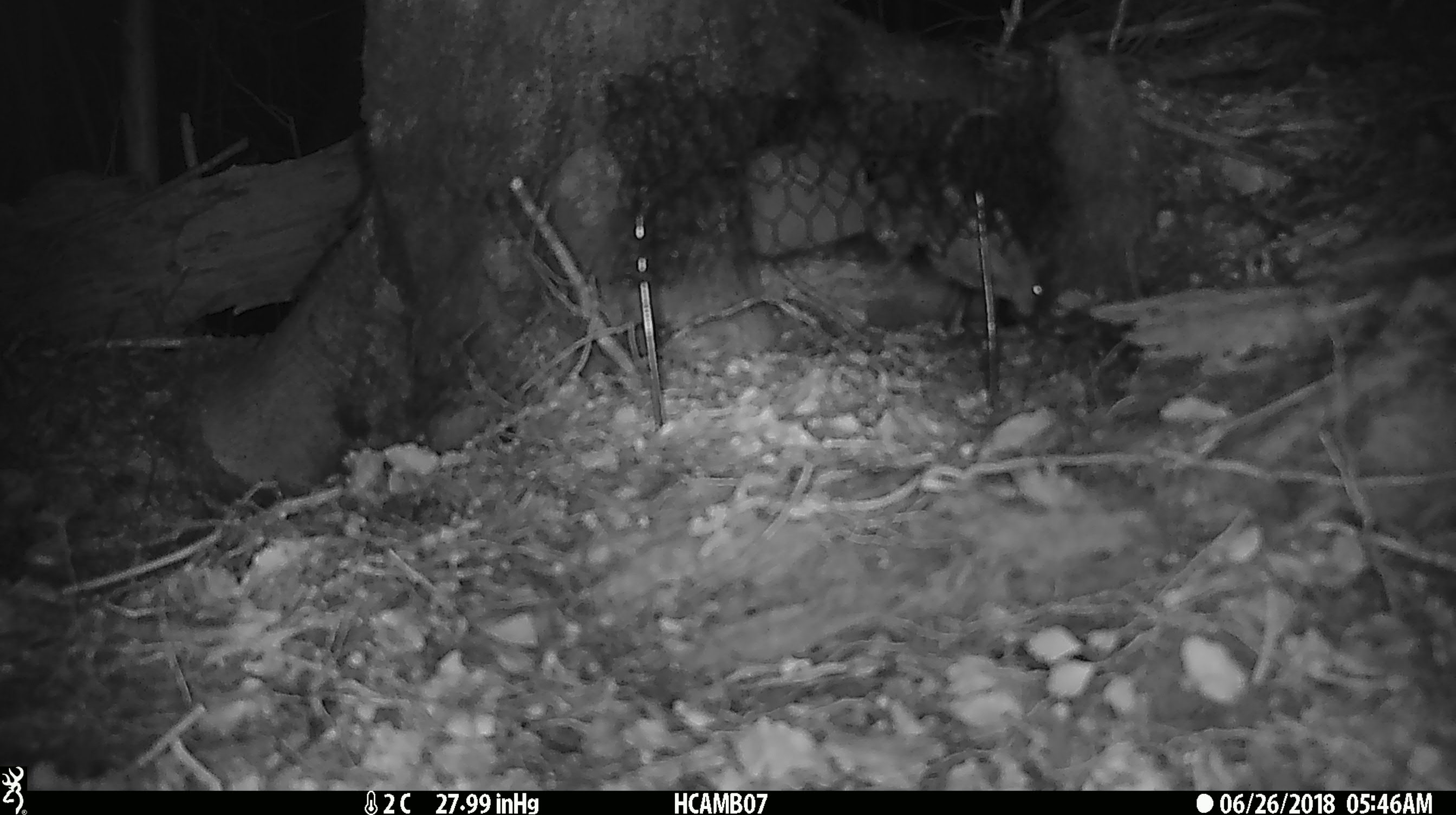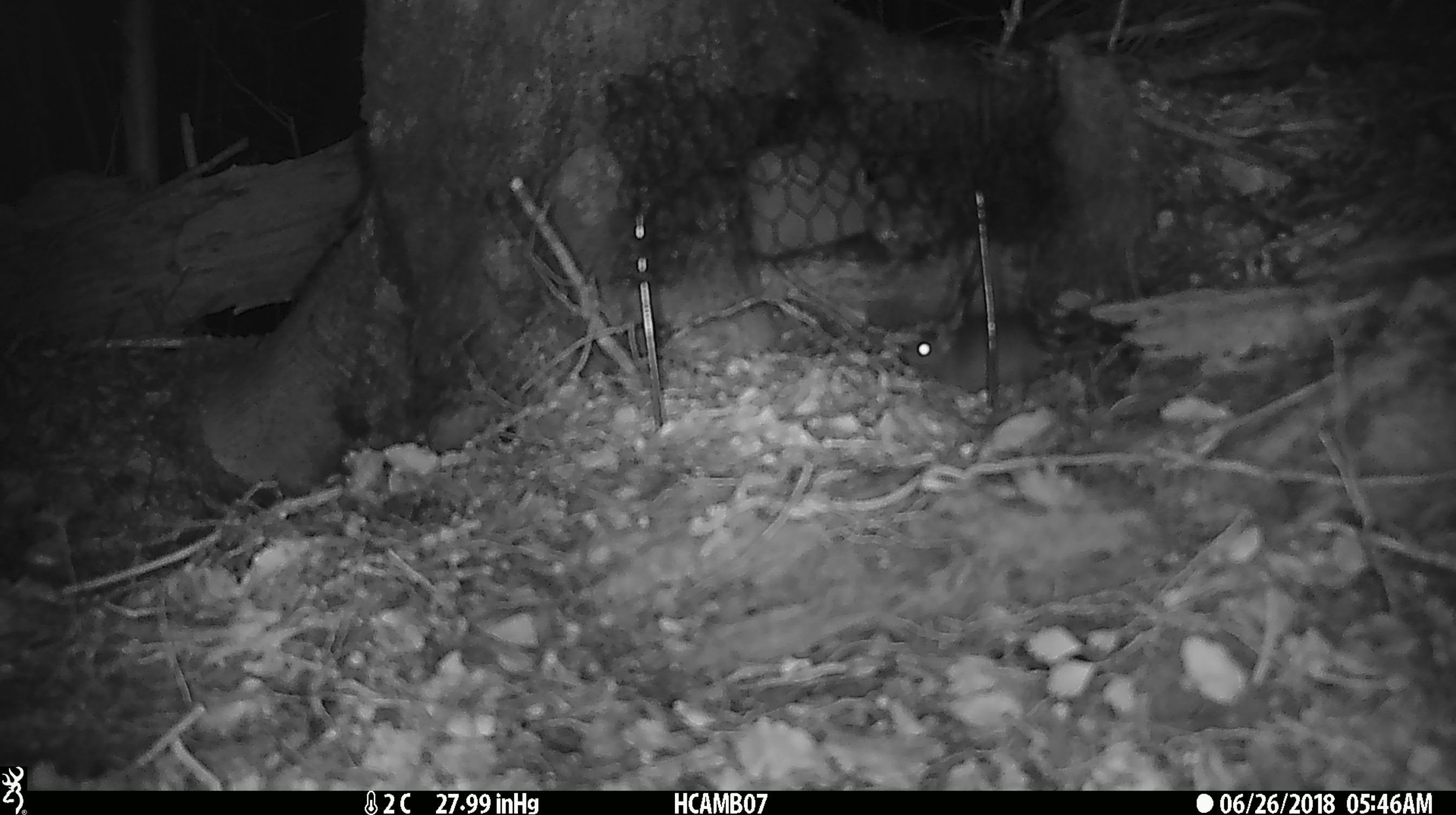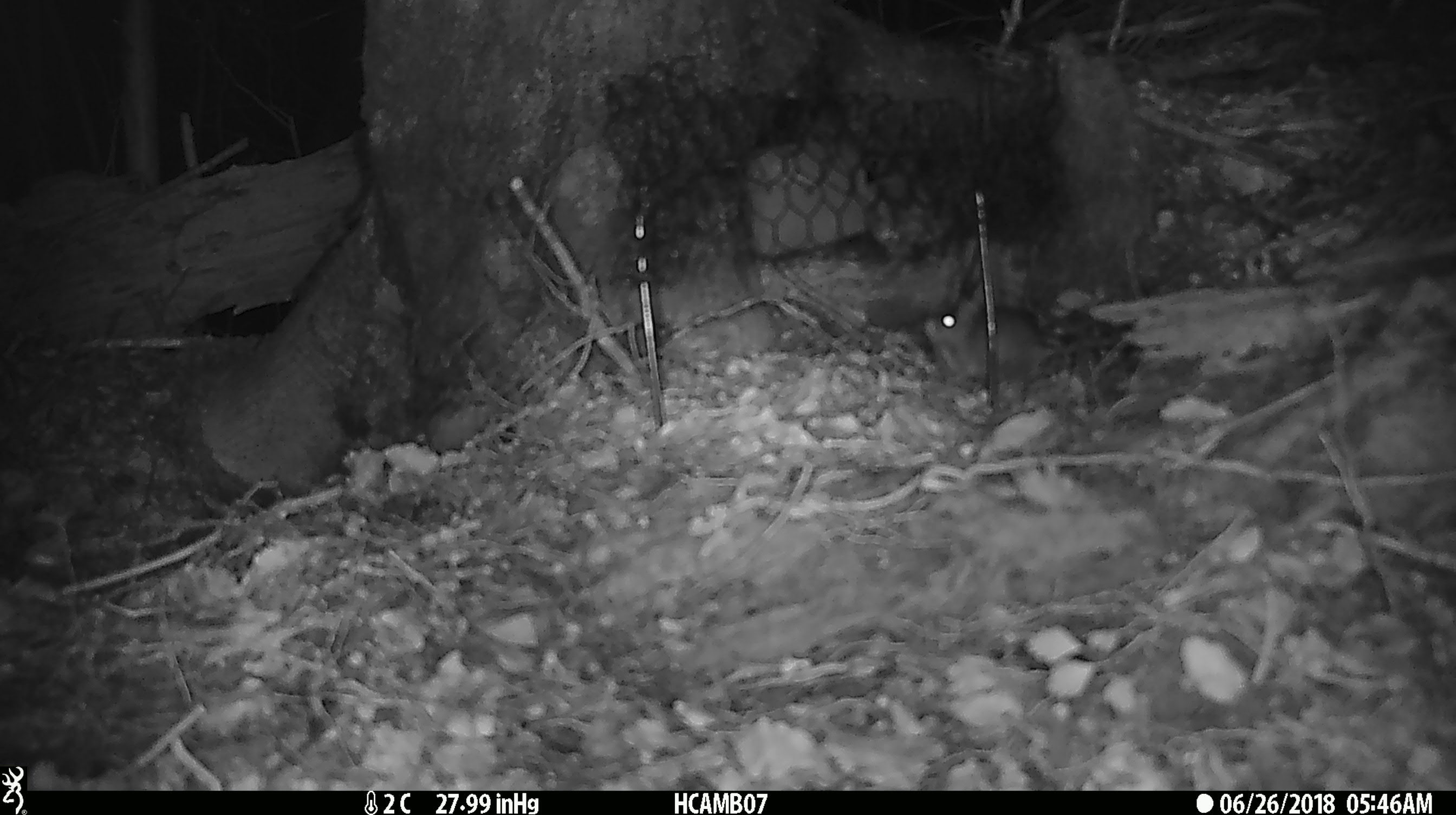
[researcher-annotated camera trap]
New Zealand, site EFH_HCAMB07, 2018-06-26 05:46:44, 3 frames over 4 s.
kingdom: Animalia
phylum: Chordata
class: Mammalia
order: Rodentia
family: Muridae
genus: Mus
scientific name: Mus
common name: mouse